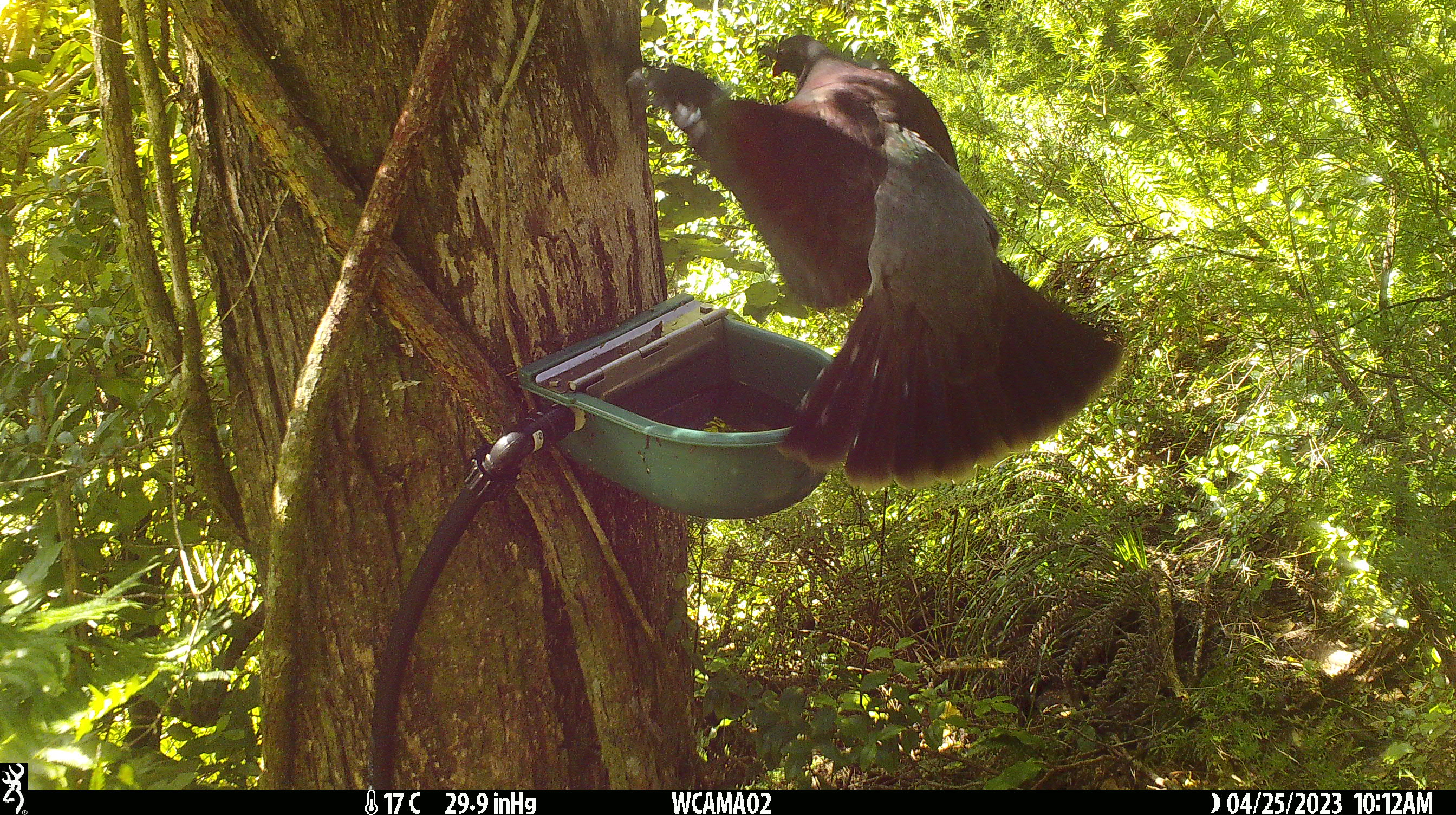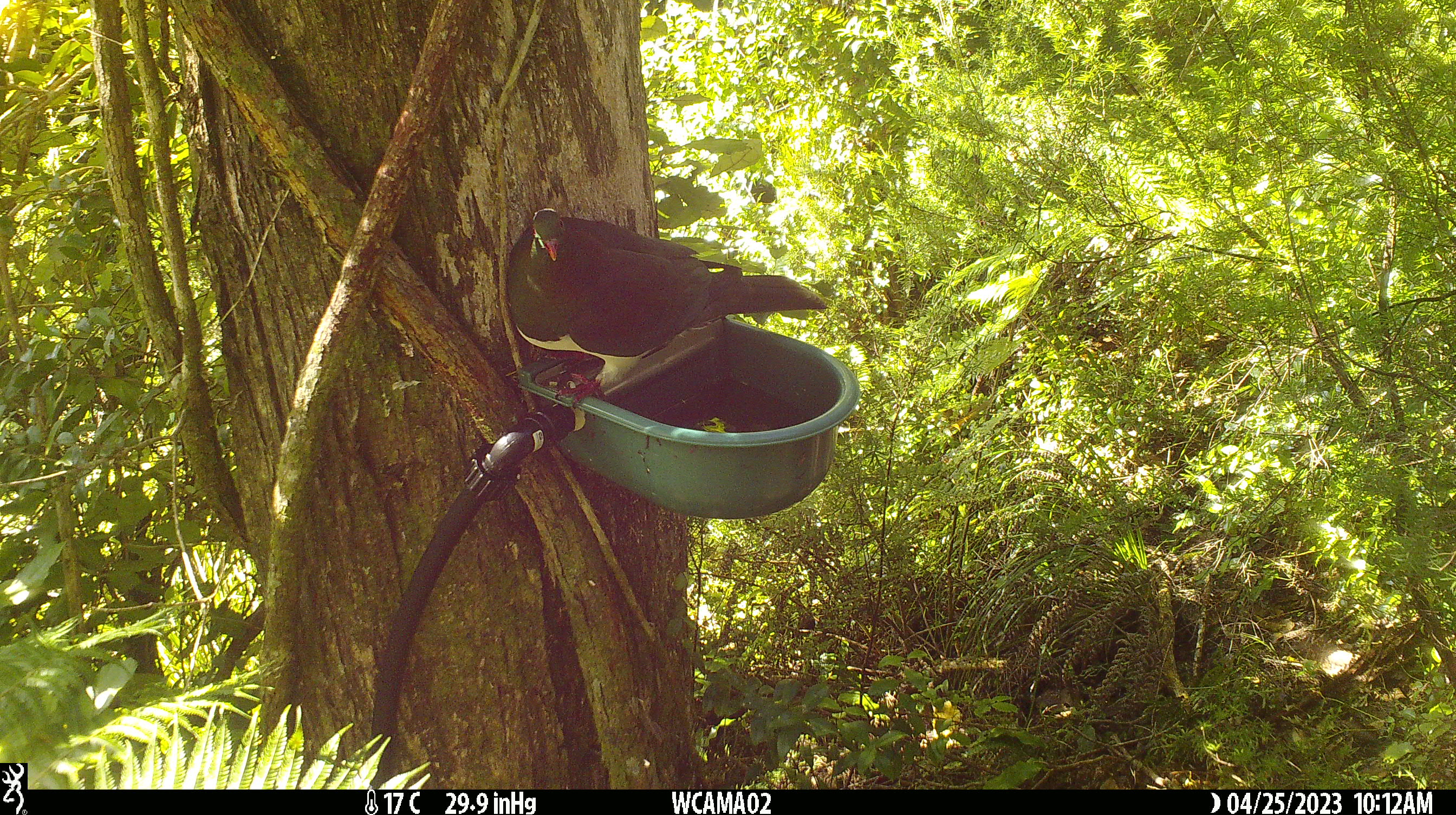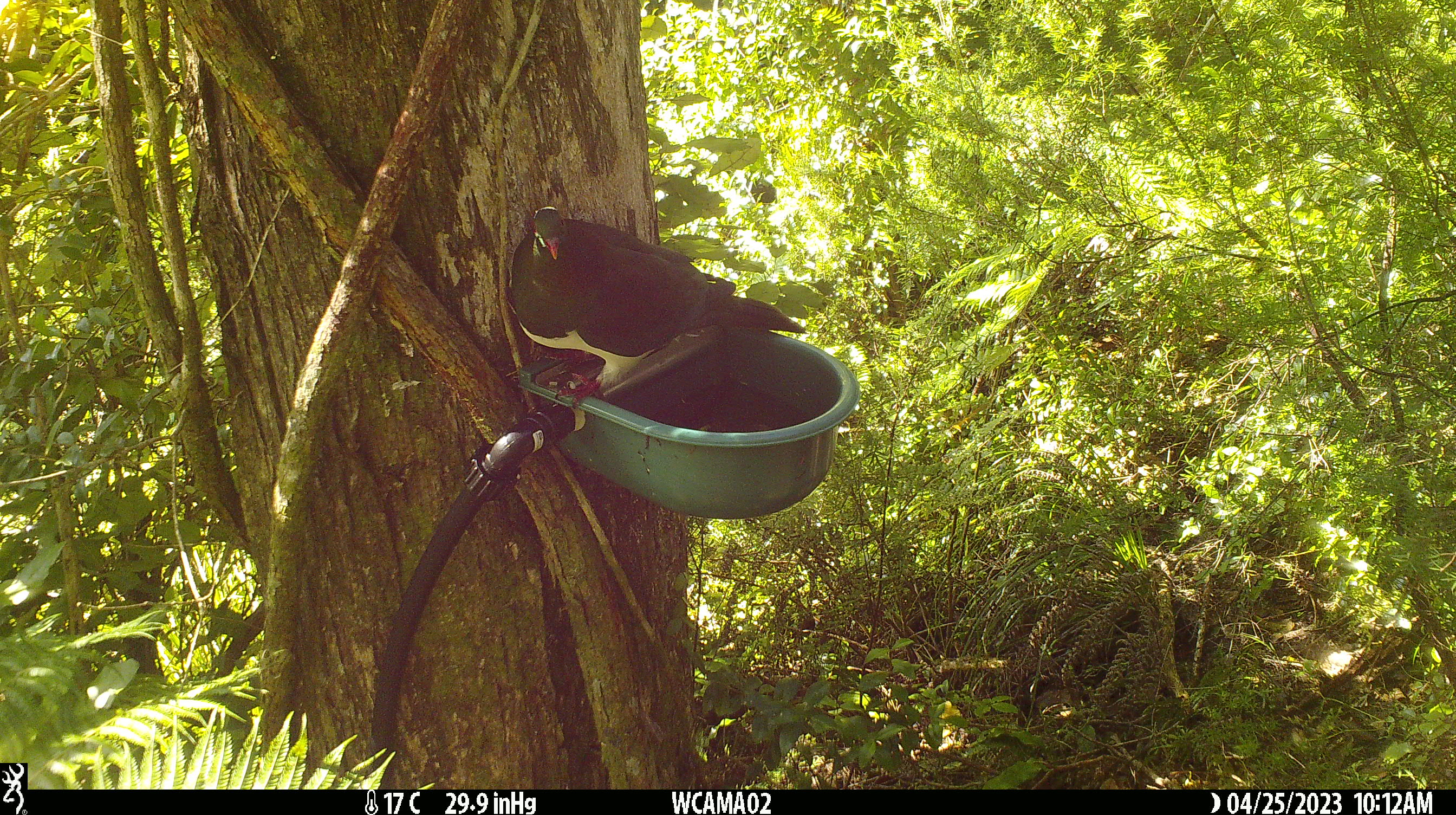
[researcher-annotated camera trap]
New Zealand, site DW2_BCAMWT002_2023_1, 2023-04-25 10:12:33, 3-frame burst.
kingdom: Animalia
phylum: Chordata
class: Aves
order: Columbiformes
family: Columbidae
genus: Hemiphaga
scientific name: Hemiphaga novaeseelandiae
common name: new zealand pigeon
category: kereru